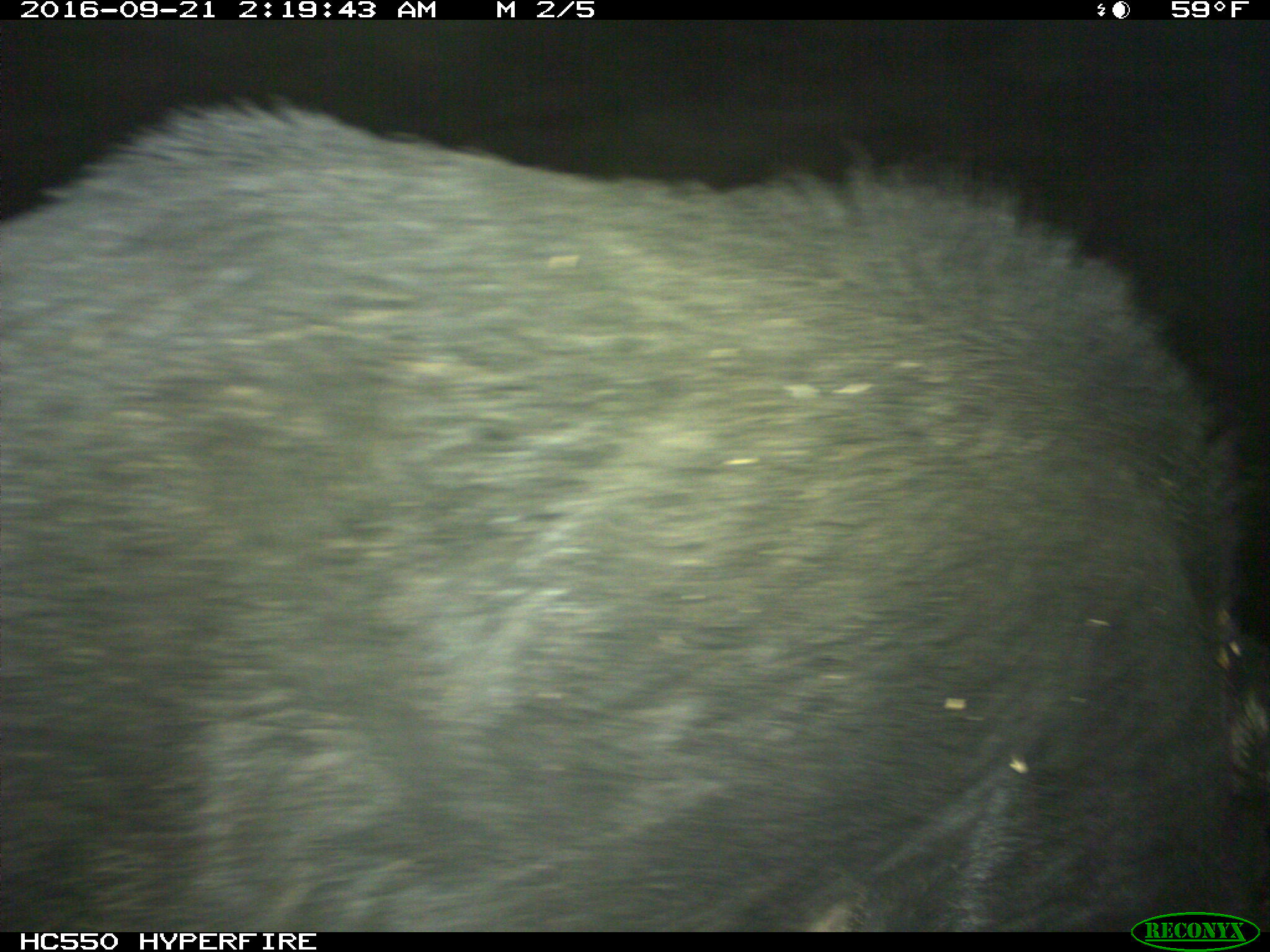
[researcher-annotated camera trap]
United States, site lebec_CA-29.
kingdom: Animalia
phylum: Chordata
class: Mammalia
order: Artiodactyla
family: Suidae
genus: Sus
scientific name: Sus scrofa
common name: wild boar